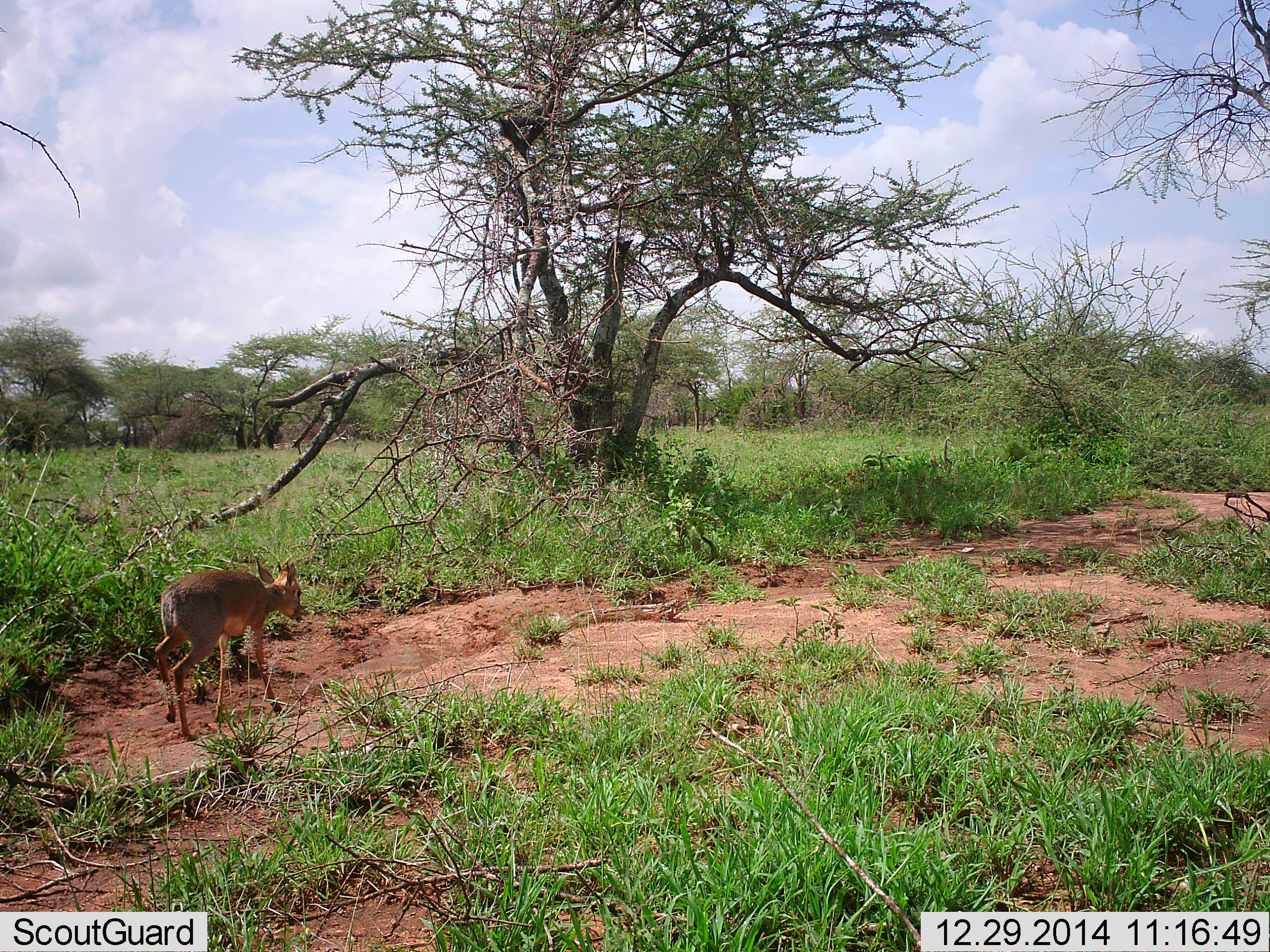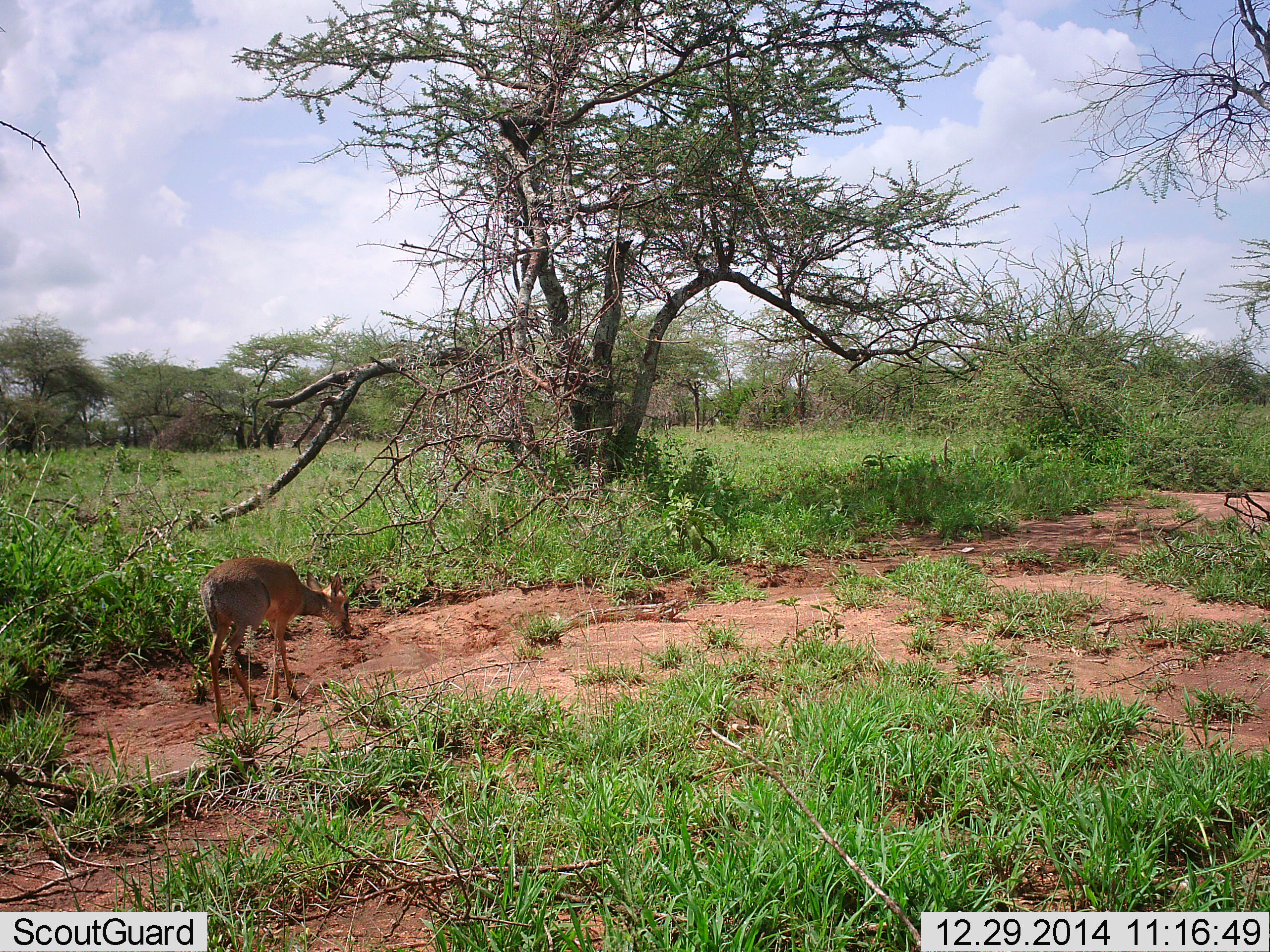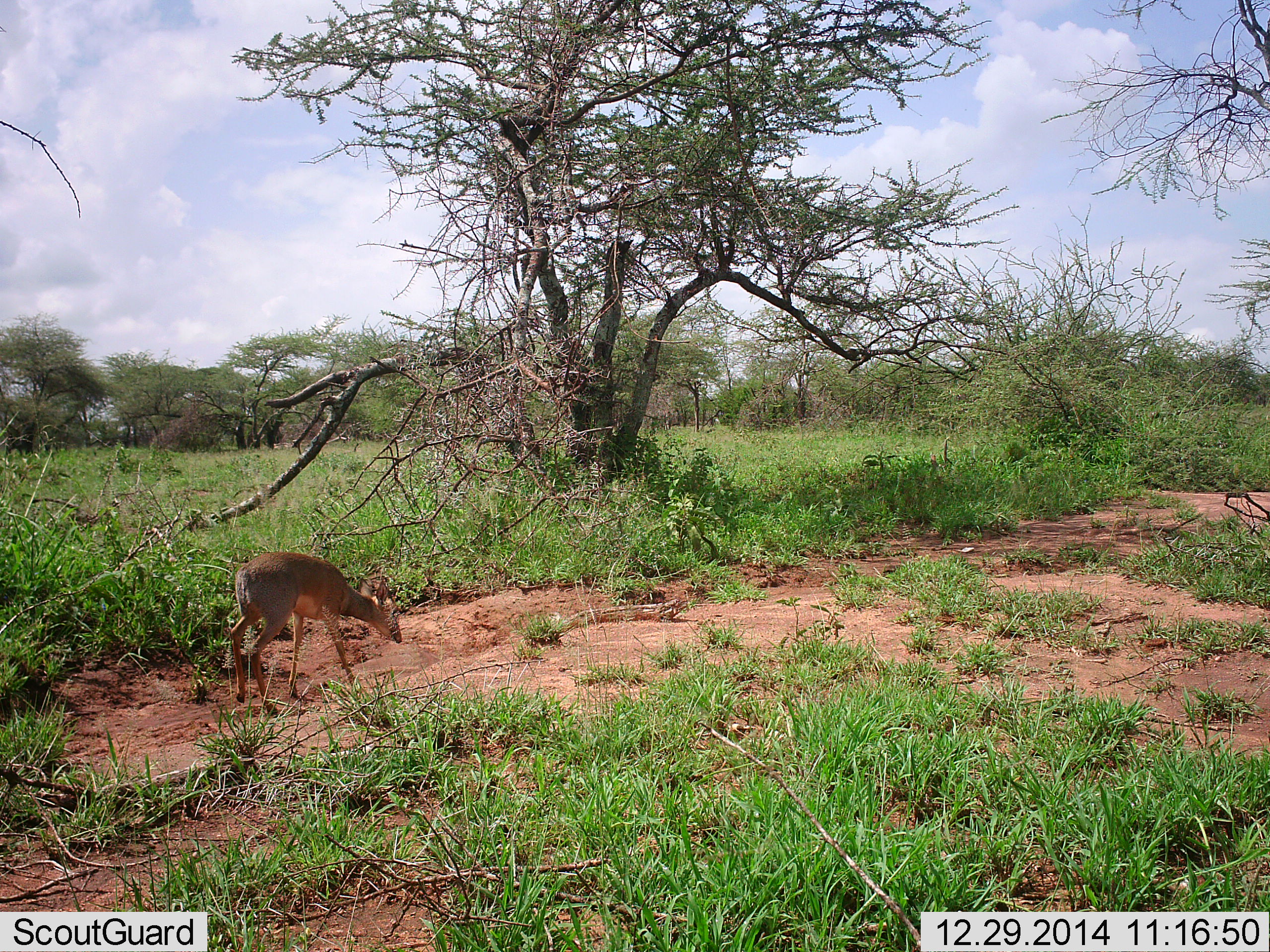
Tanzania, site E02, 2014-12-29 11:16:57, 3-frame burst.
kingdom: Animalia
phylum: Chordata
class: Mammalia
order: Artiodactyla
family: Bovidae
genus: Madoqua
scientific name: Madoqua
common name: dikdik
Dikdik (Madoqua), count 1. Behavior (volunteer vote fractions): standing 10%, resting 0%, moving 90%, interacting 0%. Young present (vote fraction): 10%. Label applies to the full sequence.